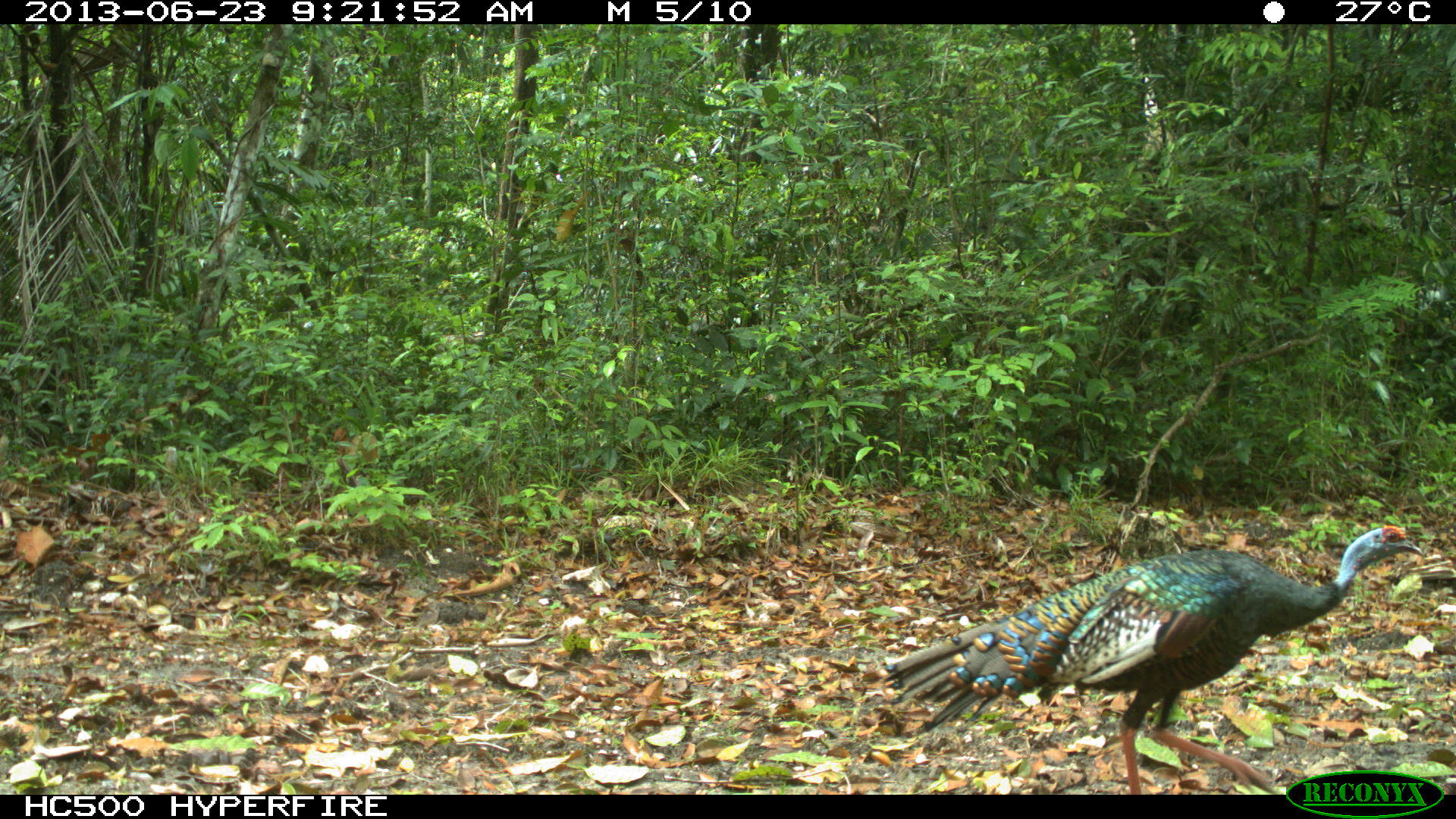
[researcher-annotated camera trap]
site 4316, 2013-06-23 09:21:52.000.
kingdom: Animalia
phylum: Chordata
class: Aves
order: Galliformes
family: Phasianidae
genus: Meleagris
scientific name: Meleagris ocellata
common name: ocellated turkey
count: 1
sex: female